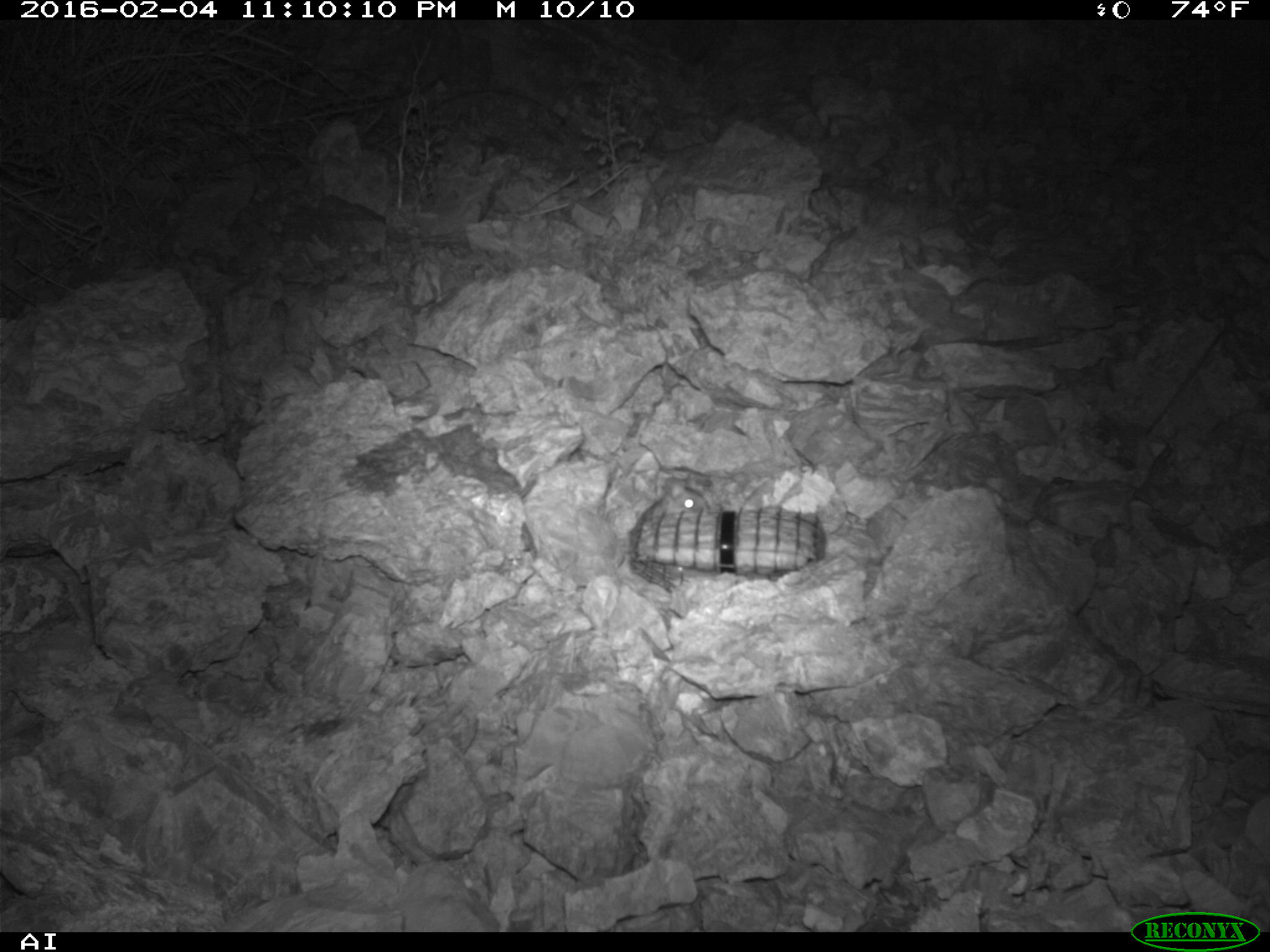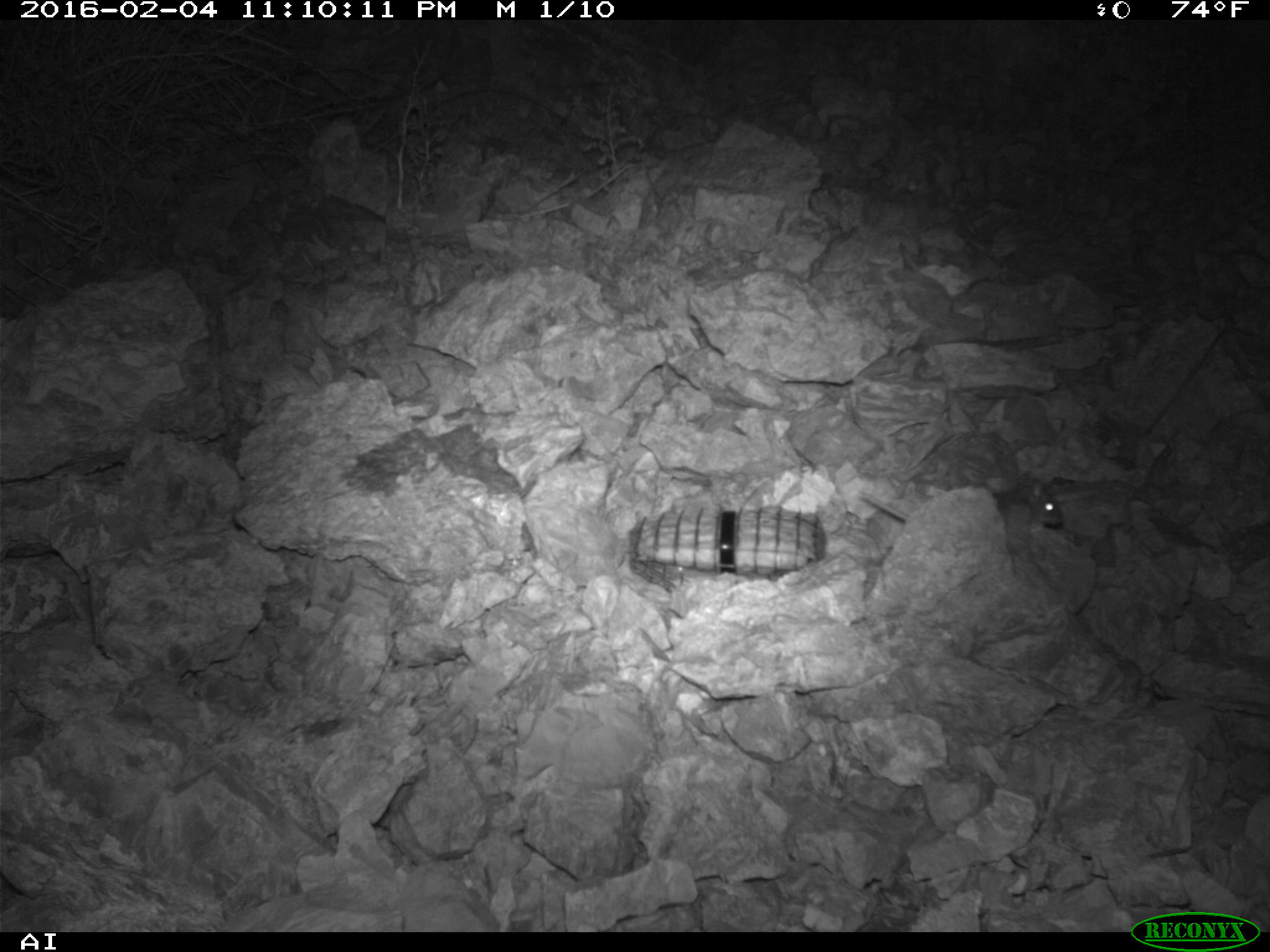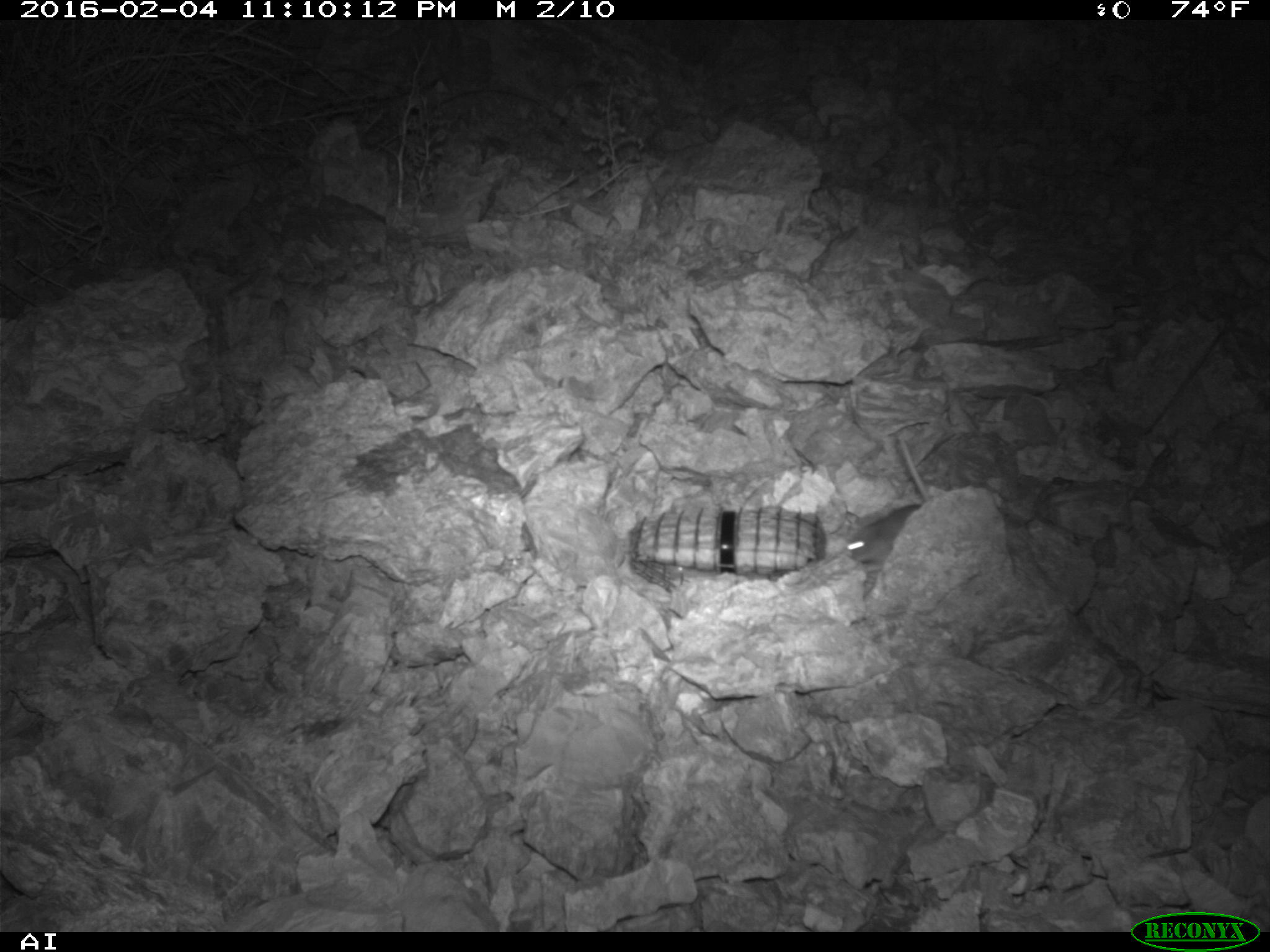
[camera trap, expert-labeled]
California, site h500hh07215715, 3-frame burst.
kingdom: Animalia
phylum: Chordata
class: Mammalia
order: Rodentia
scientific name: Rodentia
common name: rodent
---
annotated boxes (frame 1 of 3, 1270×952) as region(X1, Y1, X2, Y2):
rodent: region(638, 475, 708, 521)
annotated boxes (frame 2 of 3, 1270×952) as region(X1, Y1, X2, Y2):
rodent: region(858, 475, 1062, 536)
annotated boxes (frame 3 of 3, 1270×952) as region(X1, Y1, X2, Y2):
rodent: region(848, 435, 944, 595)